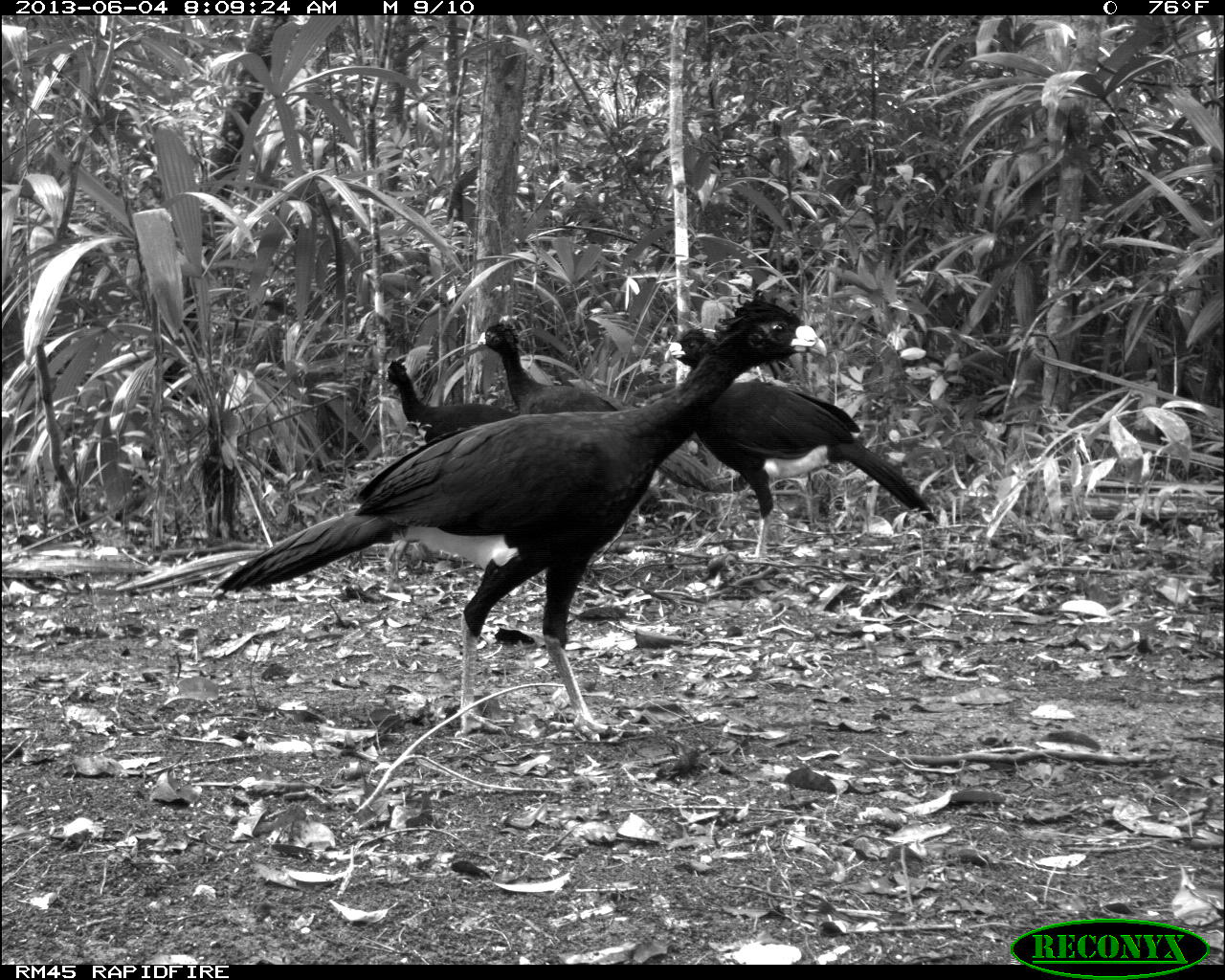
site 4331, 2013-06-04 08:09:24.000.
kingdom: Animalia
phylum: Chordata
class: Aves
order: Galliformes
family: Cracidae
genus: Crax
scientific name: Crax rubra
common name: great curassow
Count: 5.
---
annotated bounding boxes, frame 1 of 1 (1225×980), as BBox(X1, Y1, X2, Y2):
crax rubra: BBox(212, 290, 828, 742); BBox(664, 326, 939, 563); BBox(474, 319, 724, 494); BBox(378, 359, 518, 442)